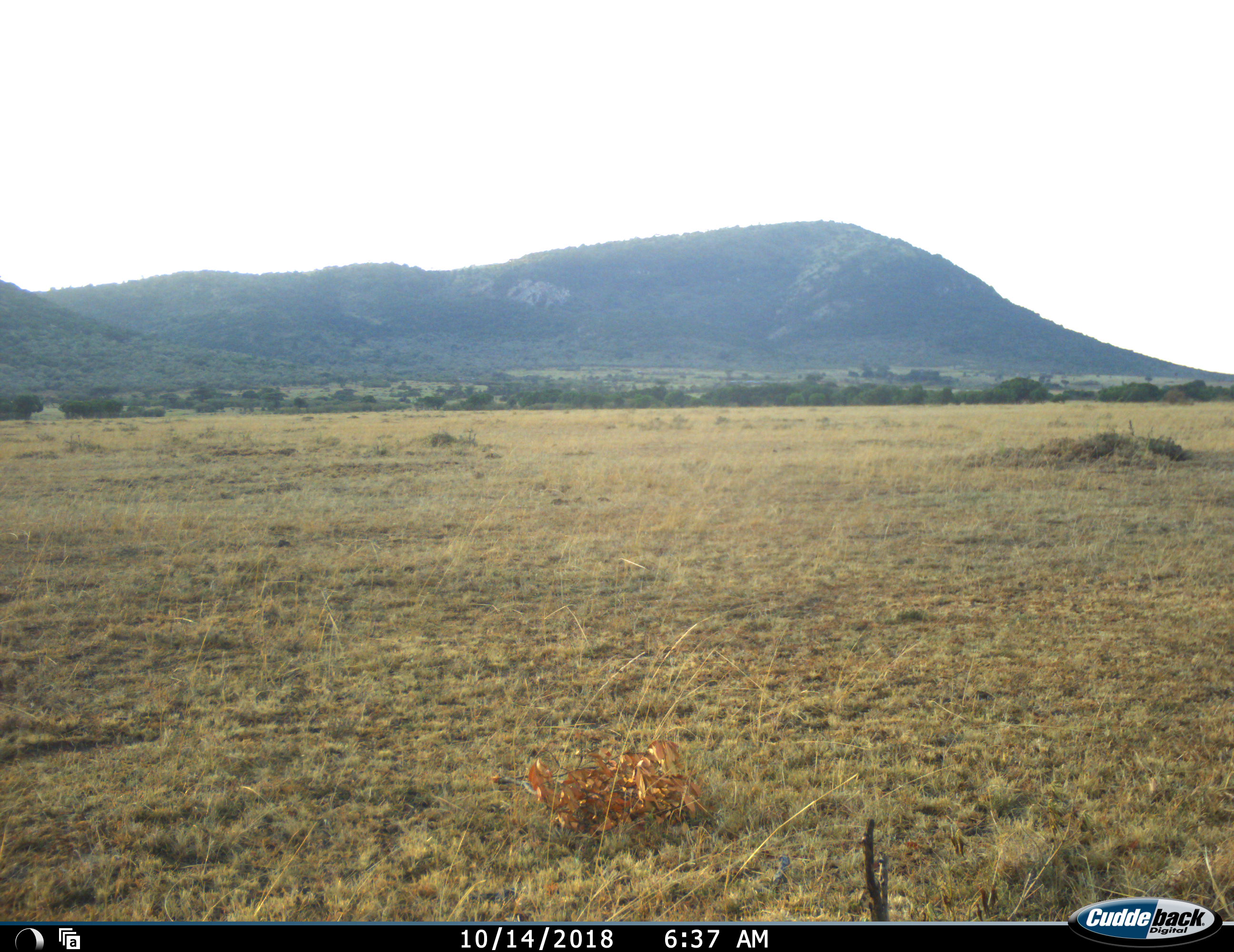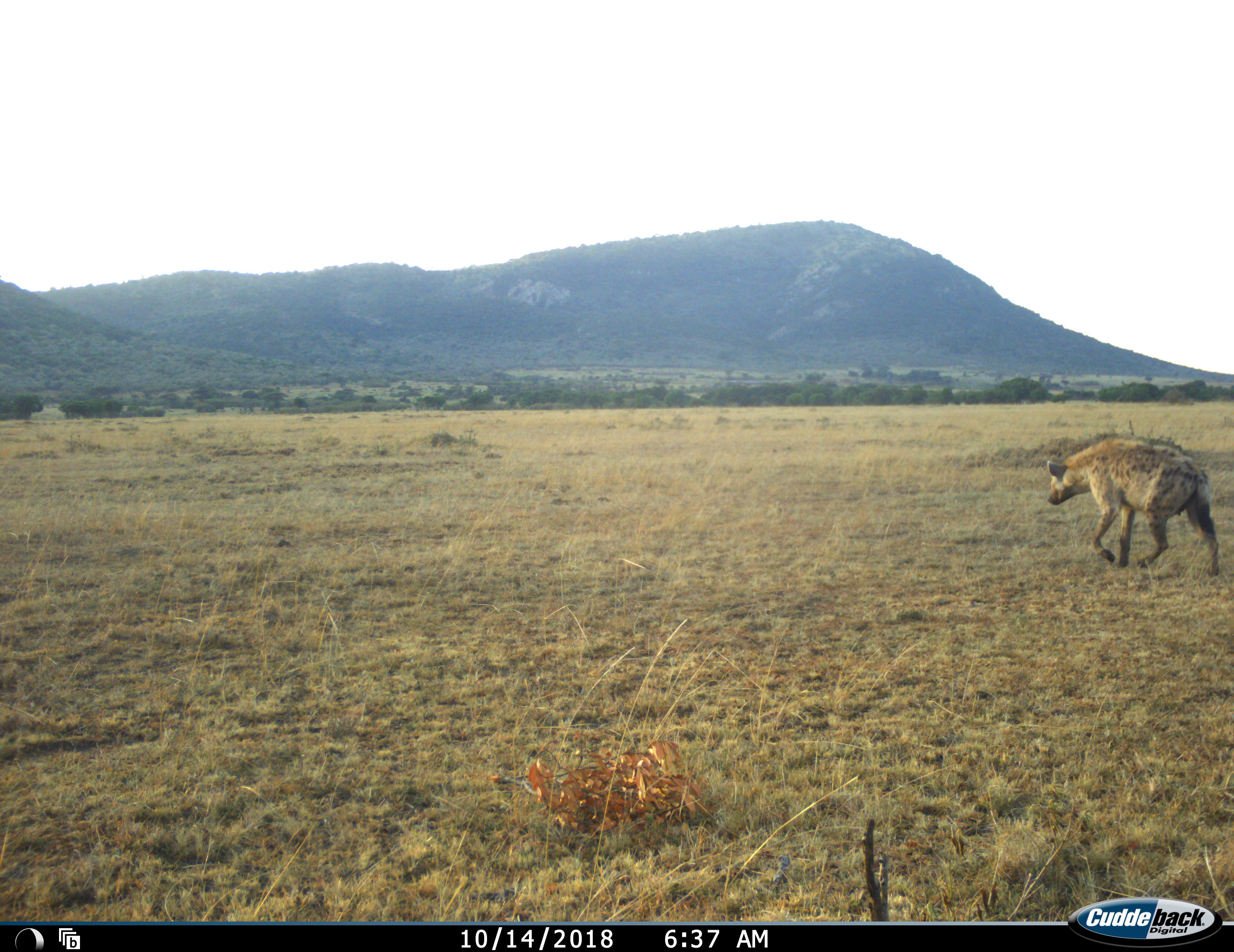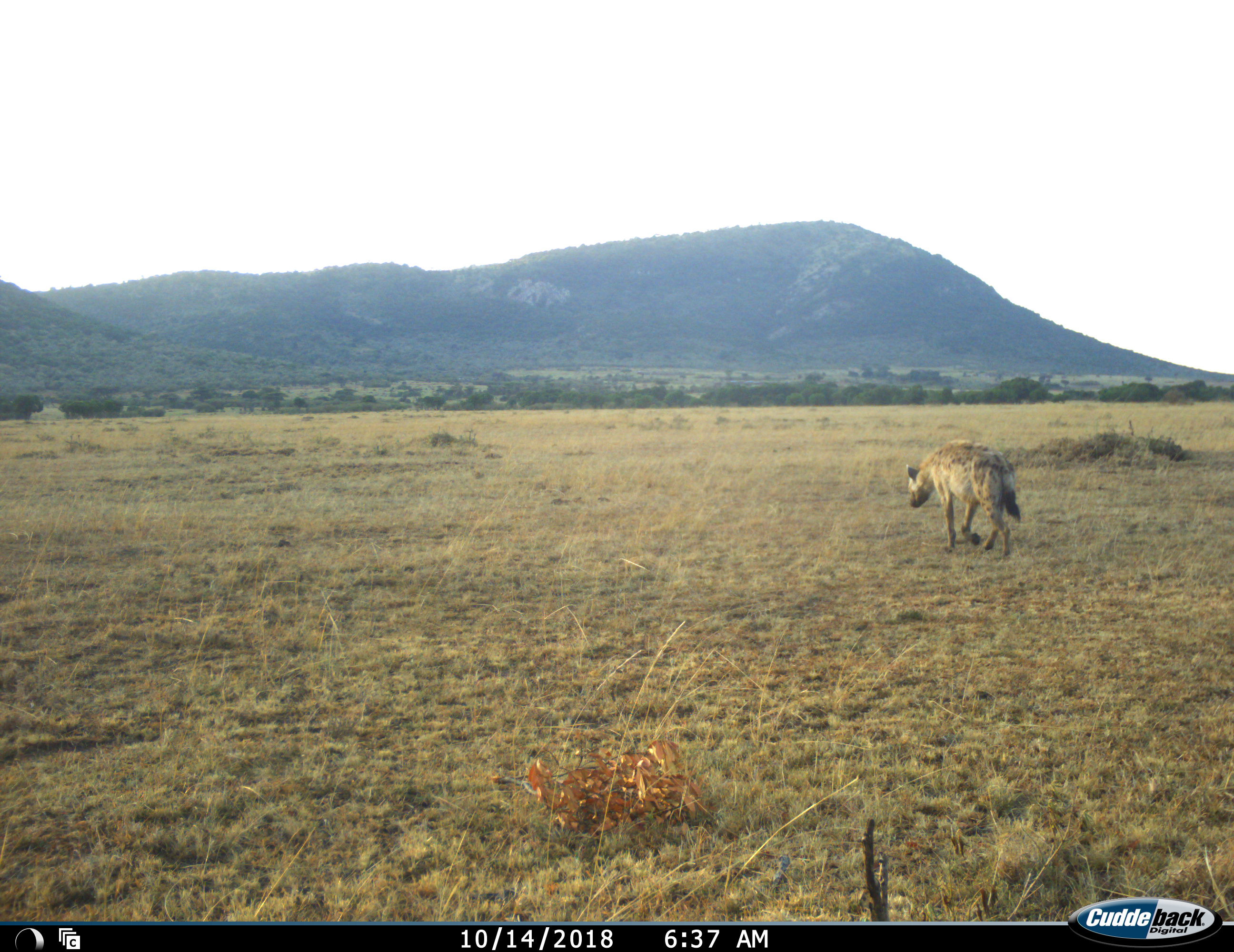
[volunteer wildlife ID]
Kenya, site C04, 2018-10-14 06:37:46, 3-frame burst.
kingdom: Animalia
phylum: Chordata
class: Mammalia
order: Carnivora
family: Hyaenidae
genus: Crocuta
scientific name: Crocuta crocuta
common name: spotted hyena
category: hyenaspotted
Hyenaspotted (spotted hyena) (Crocuta crocuta), count 1. Behavior (volunteer vote fractions): standing 12%, resting 0%, moving 88%, interacting 0%. Young present (vote fraction): 0%. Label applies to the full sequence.